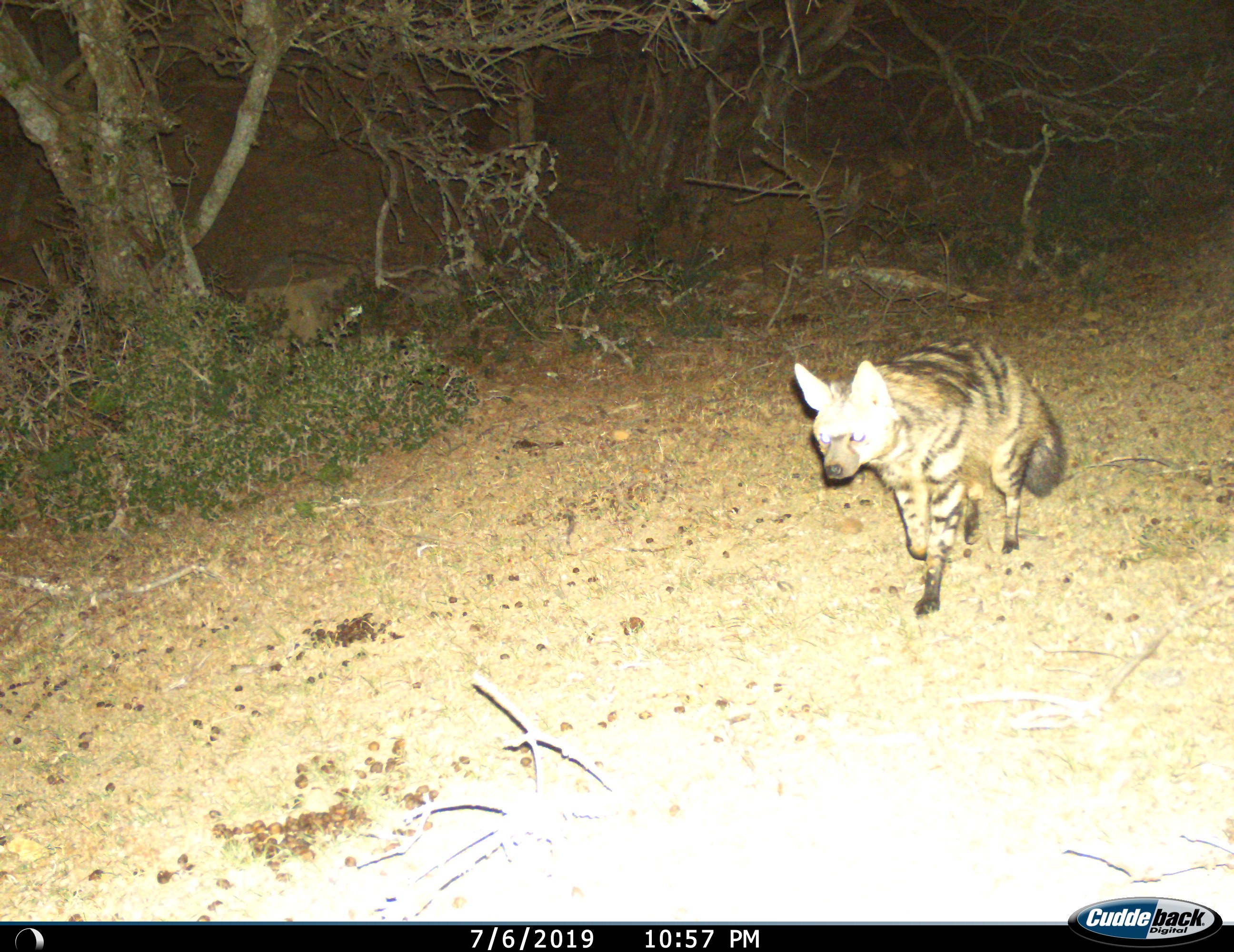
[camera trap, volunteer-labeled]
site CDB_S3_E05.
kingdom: Animalia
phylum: Chordata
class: Mammalia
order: Carnivora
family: Hyaenidae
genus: Proteles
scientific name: Proteles cristatus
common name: aardwolf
Aardwolf (Proteles cristatus), count 1. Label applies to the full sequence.